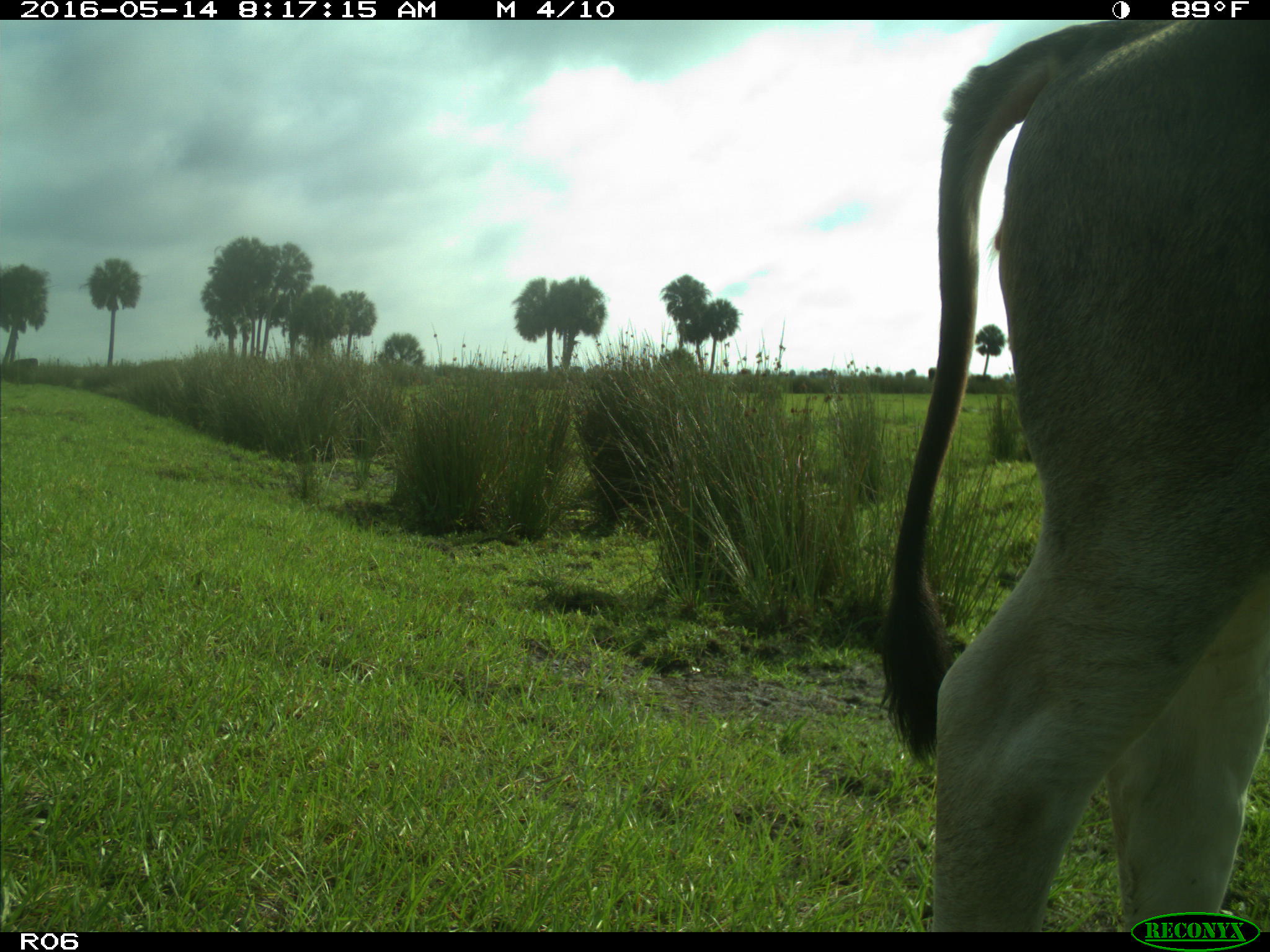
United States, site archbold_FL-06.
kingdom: Animalia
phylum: Chordata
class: Mammalia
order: Artiodactyla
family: Bovidae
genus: Bos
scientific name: Bos taurus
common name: domestic cow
Bos taurus (domestic cow).